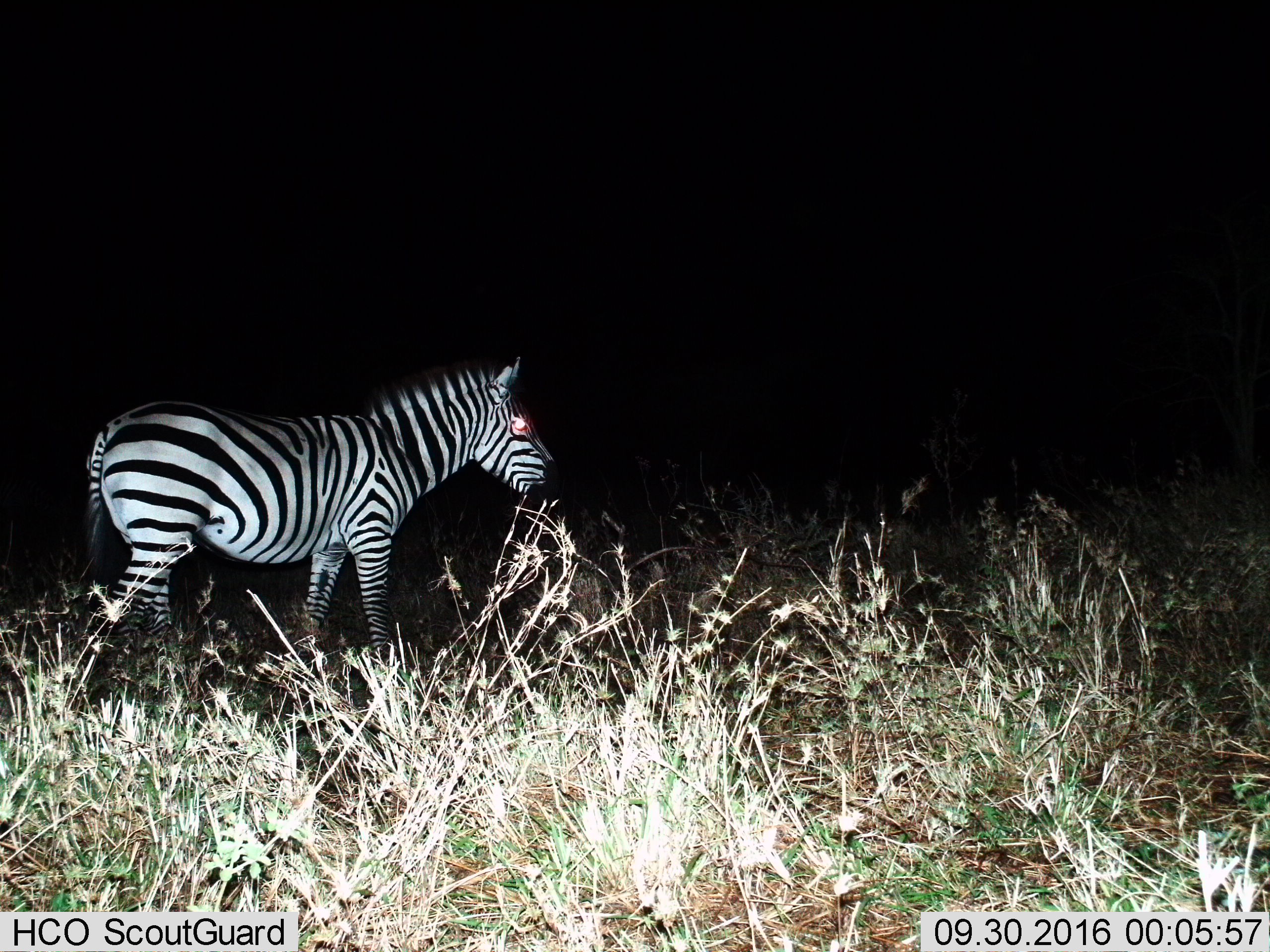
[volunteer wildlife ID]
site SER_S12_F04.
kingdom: Animalia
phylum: Chordata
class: Mammalia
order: Perissodactyla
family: Equidae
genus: Equus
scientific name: Equus quagga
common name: plains zebra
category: zebraplains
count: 1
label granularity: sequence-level